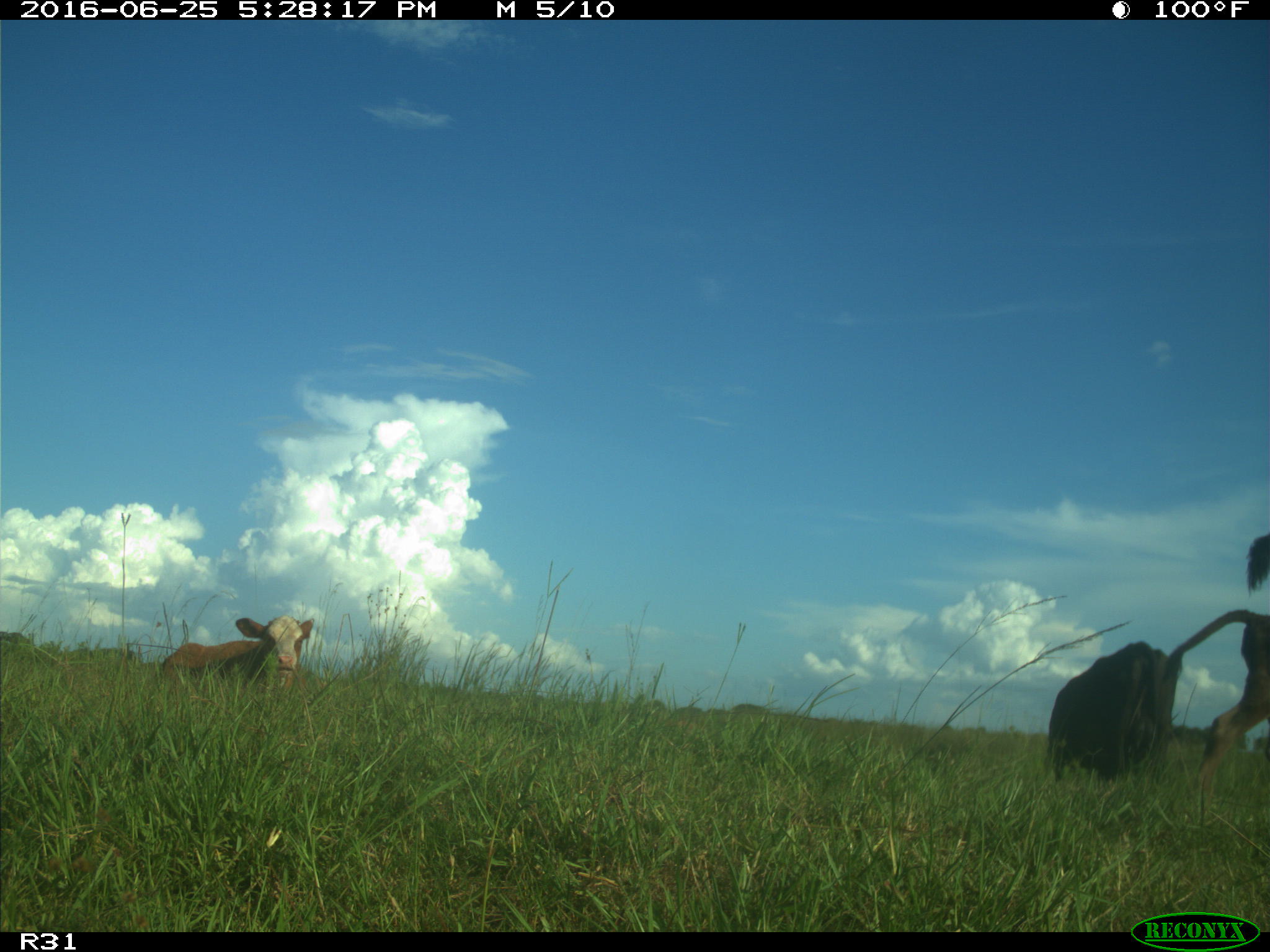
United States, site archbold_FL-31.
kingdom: Animalia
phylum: Chordata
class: Mammalia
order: Artiodactyla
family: Bovidae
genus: Bos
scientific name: Bos taurus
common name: domestic cow